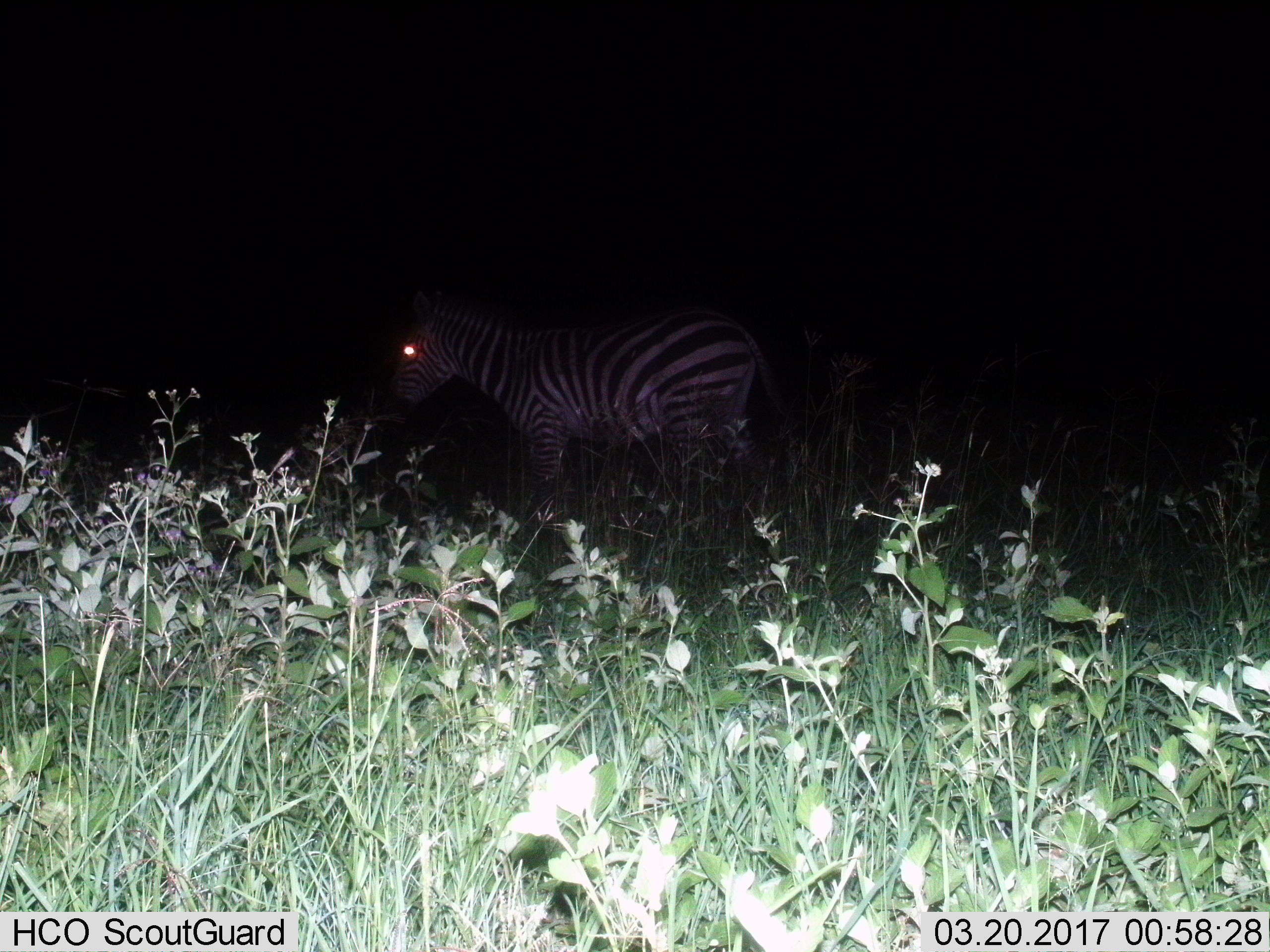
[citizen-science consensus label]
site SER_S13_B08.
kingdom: Animalia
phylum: Chordata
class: Mammalia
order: Perissodactyla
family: Equidae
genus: Equus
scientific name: Equus quagga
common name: plains zebra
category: zebraplains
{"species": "zebraplains (plains zebra) (Equus quagga)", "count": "1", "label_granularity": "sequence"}